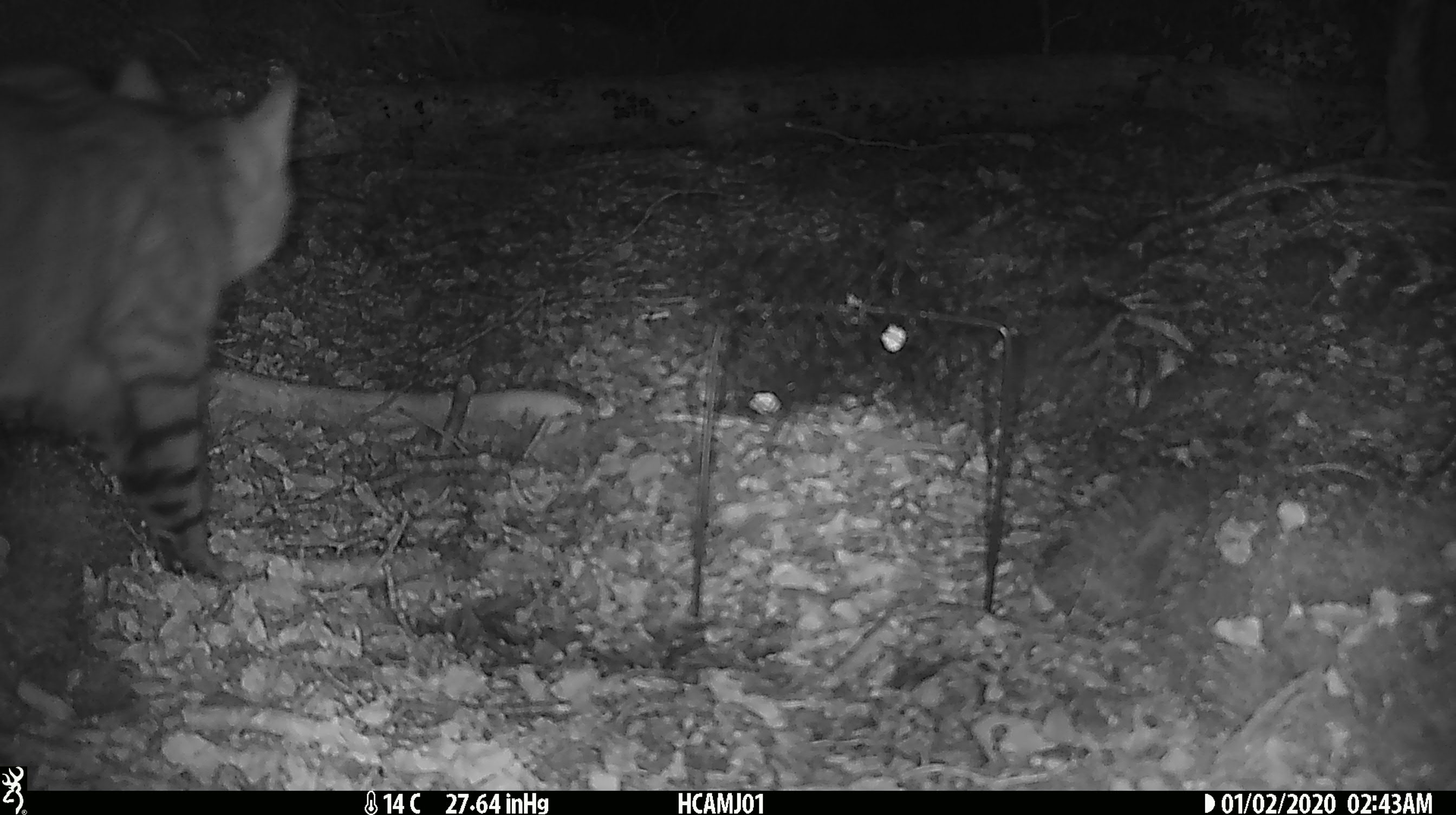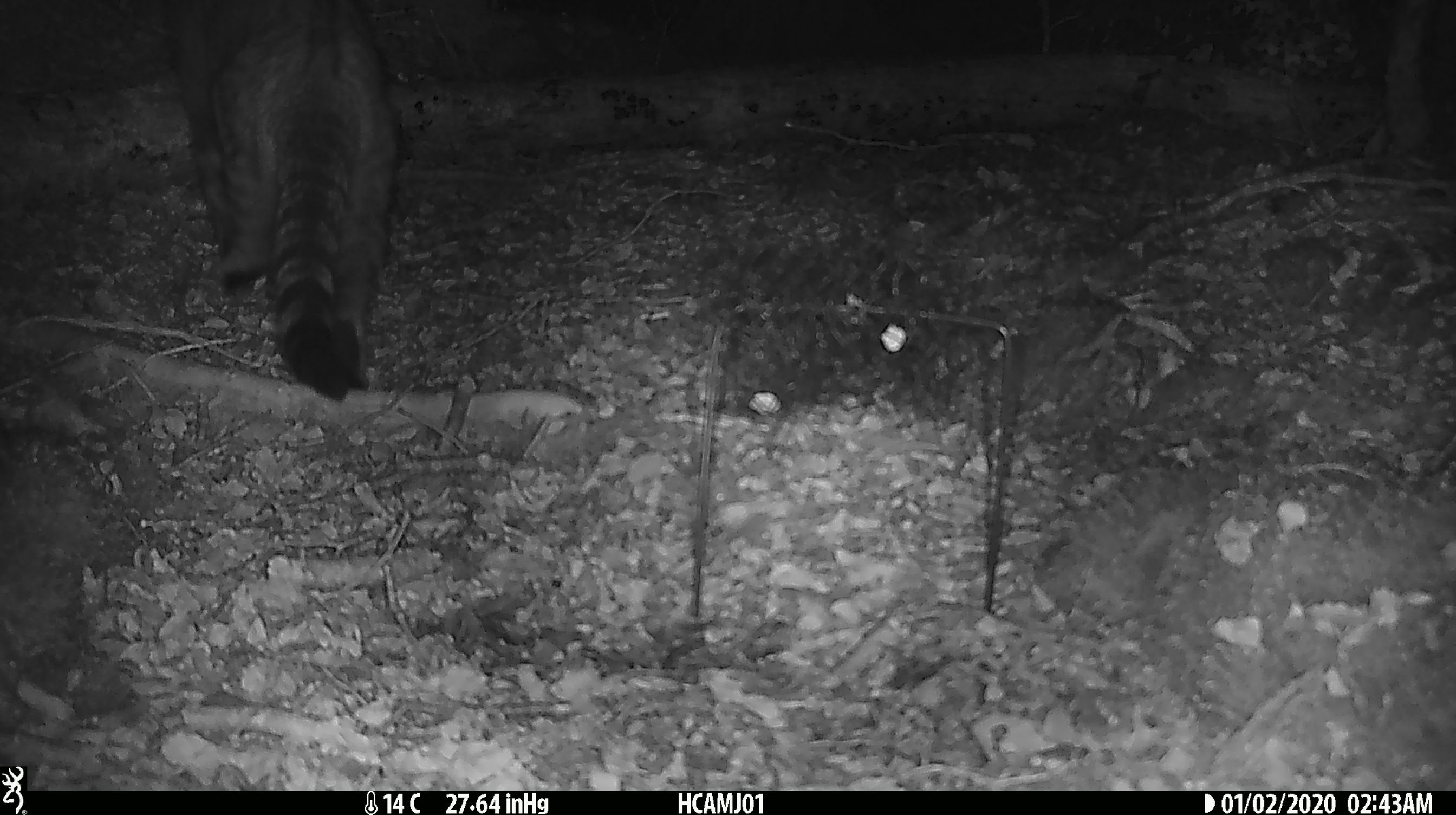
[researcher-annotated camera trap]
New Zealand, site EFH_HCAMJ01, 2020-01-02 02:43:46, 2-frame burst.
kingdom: Animalia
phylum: Chordata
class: Mammalia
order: Carnivora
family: Felidae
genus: Felis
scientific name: Felis catus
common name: domestic cat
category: cat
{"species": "cat (domestic cat) (Felis catus)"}